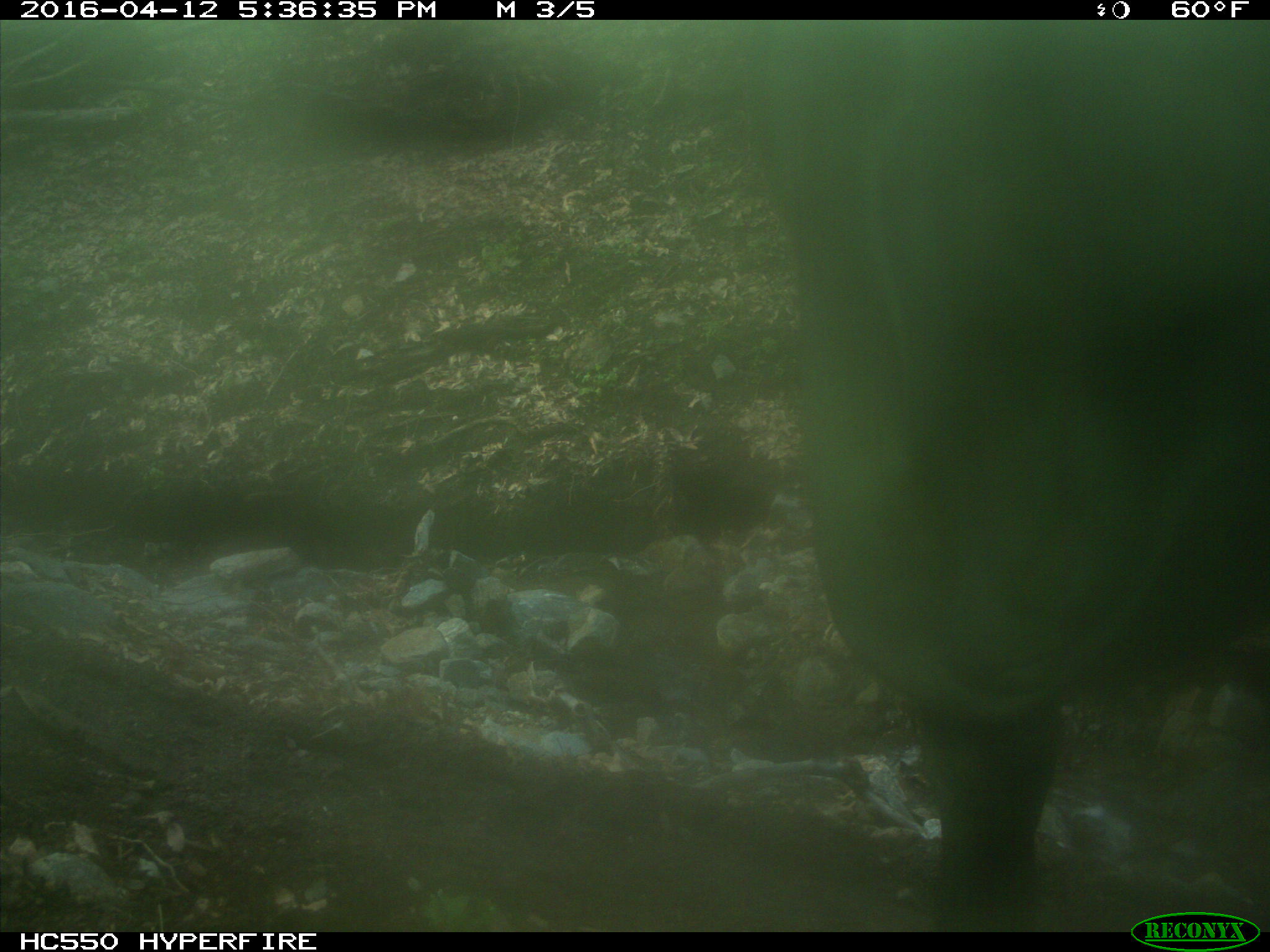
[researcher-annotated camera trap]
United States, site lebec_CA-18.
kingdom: Animalia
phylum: Chordata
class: Mammalia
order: Artiodactyla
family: Bovidae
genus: Bos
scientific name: Bos taurus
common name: domestic cow